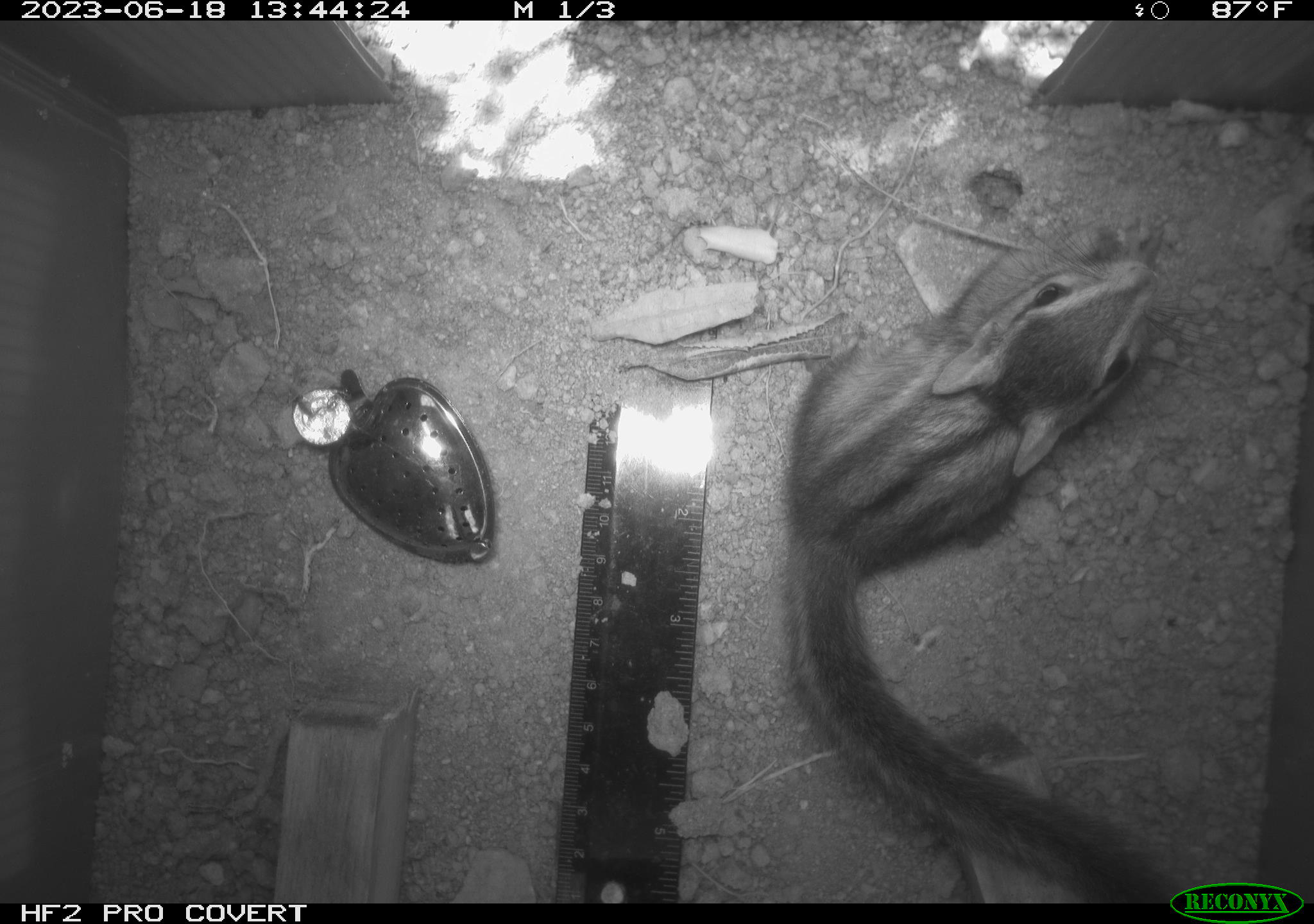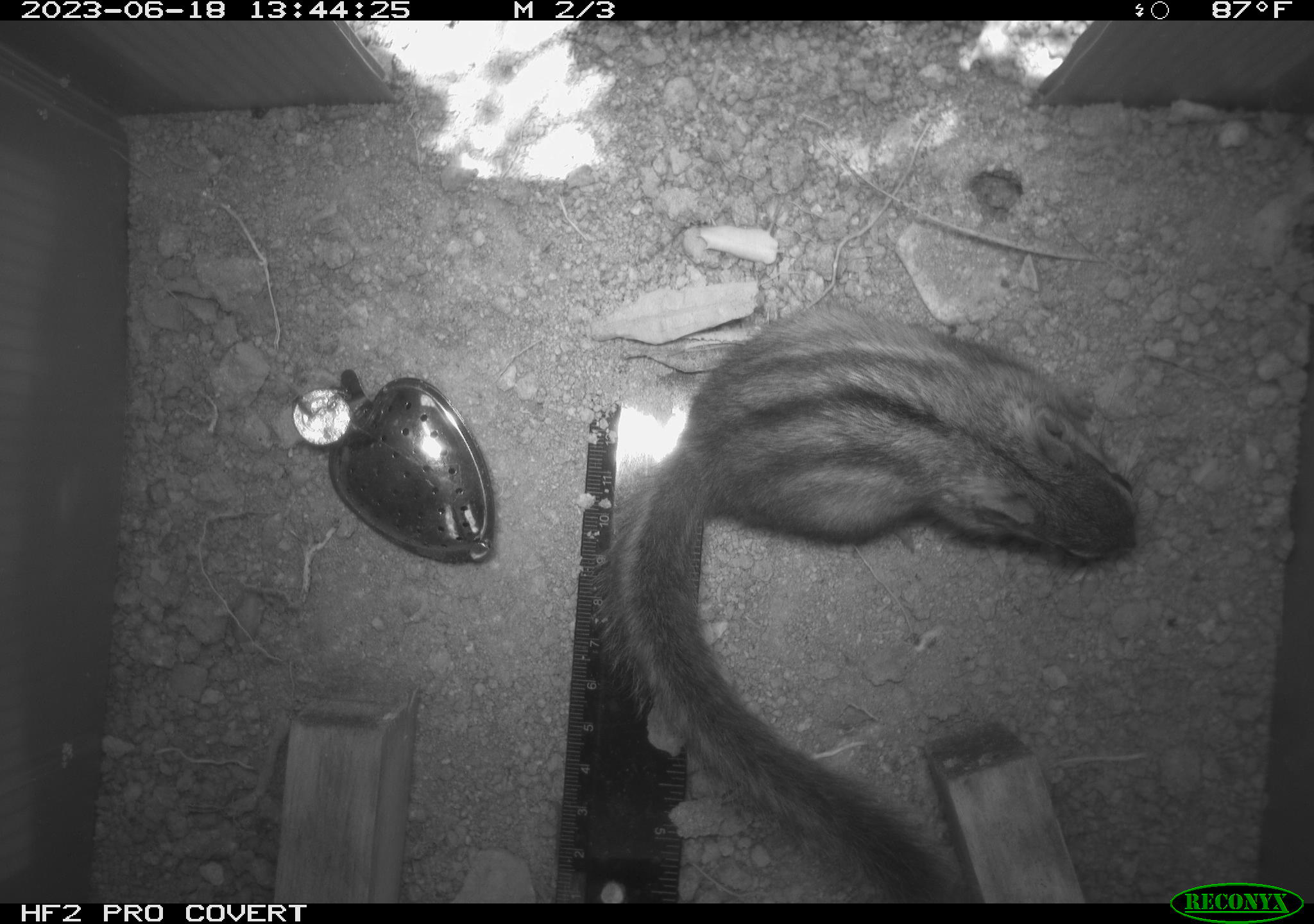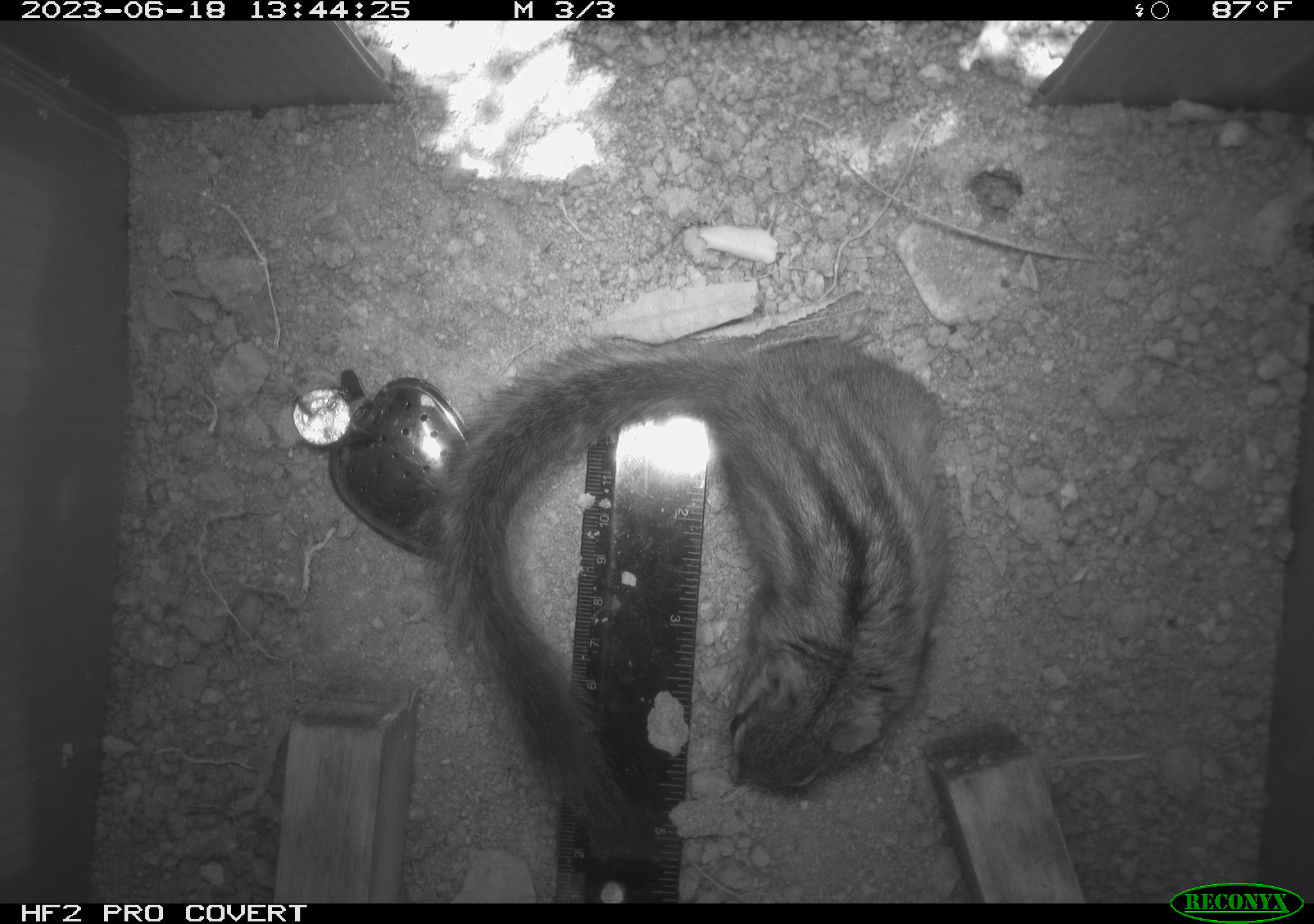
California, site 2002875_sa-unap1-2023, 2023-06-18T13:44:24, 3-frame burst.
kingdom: Animalia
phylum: Chordata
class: Mammalia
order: Rodentia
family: Sciuridae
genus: Neotamias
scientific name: Neotamias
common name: western chipmunks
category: neotamias species